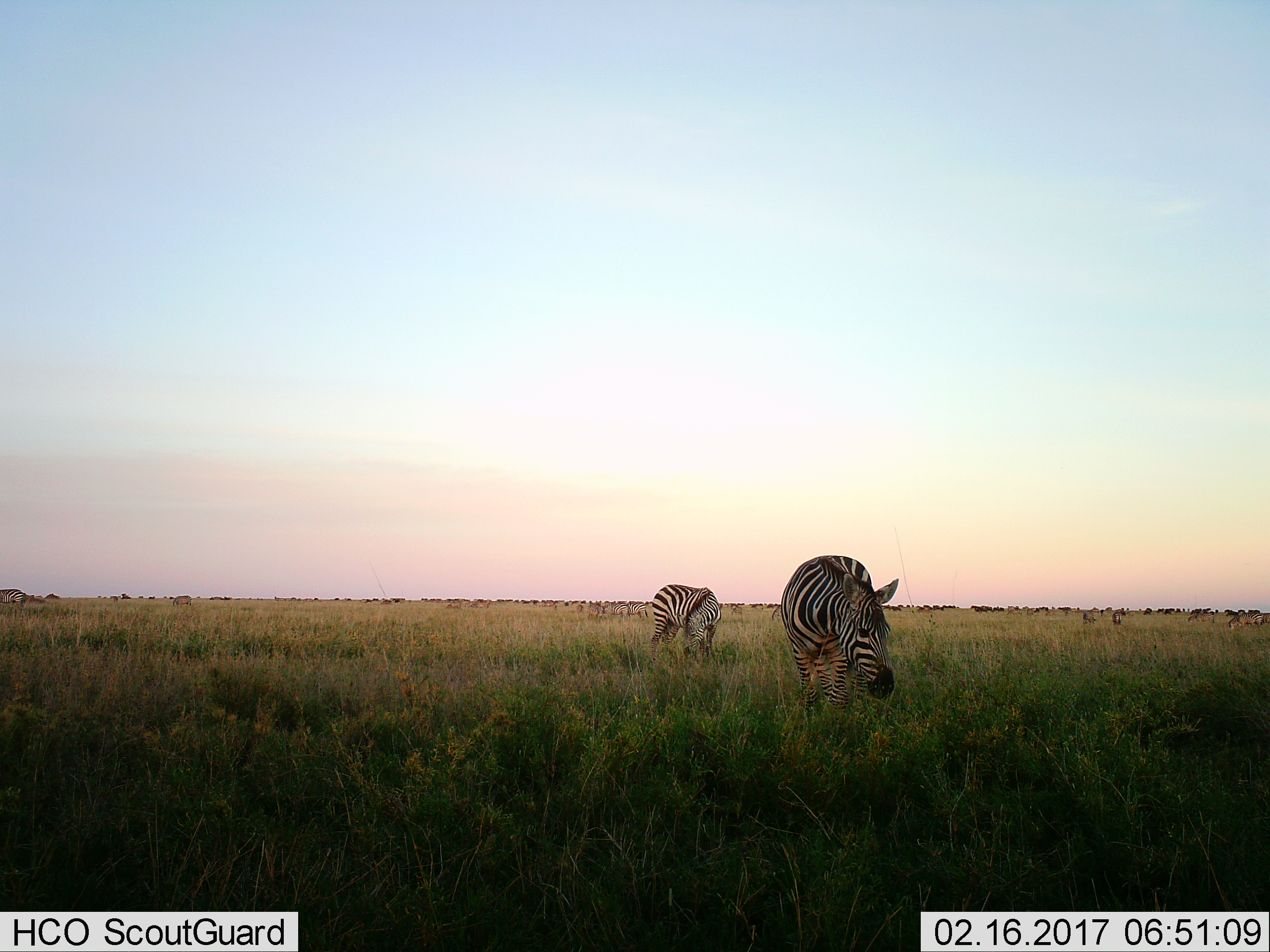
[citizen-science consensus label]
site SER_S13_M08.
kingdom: Animalia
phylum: Chordata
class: Mammalia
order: Perissodactyla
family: Equidae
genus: Equus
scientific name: Equus quagga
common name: plains zebra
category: zebraplains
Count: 5.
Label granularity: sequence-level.